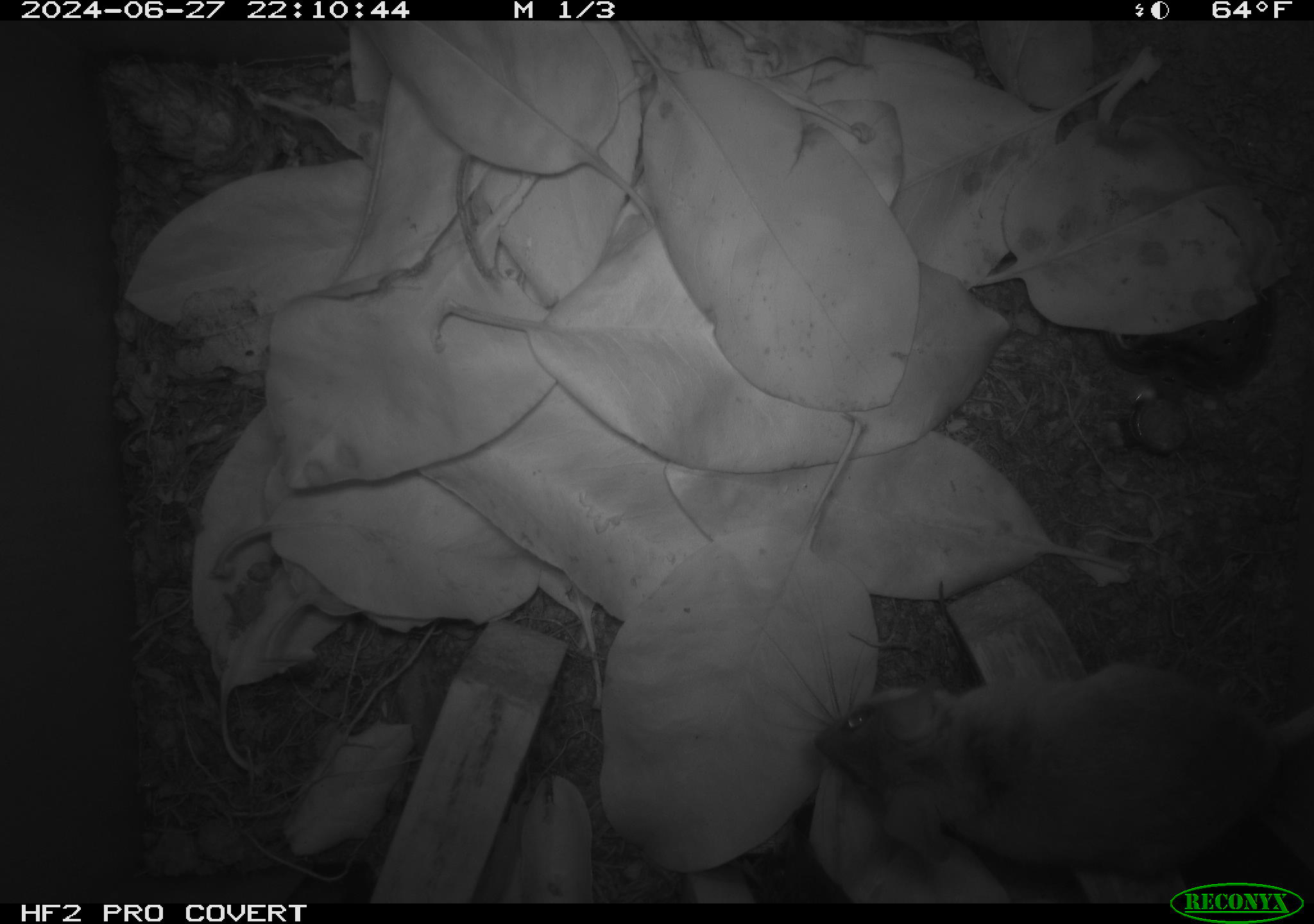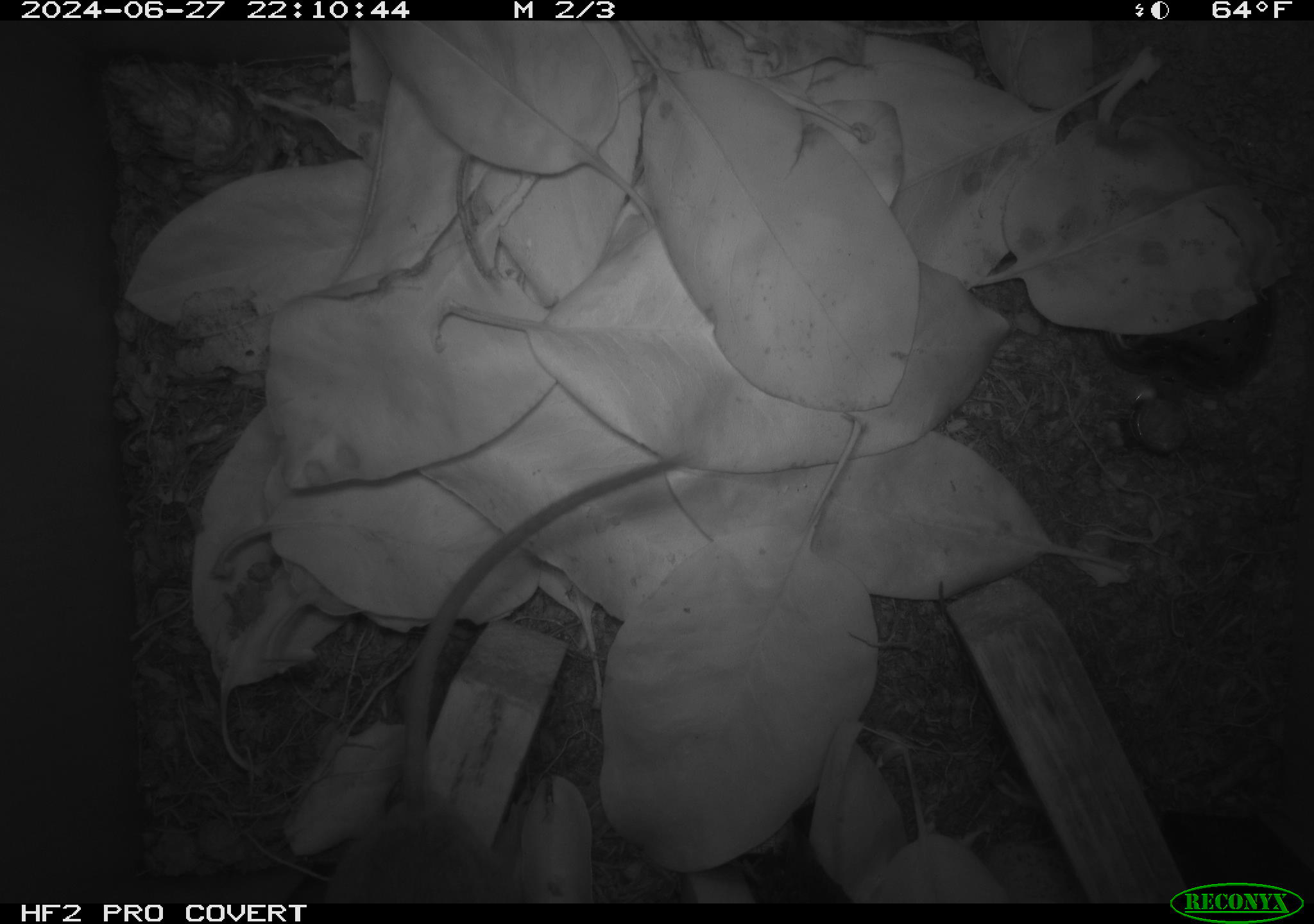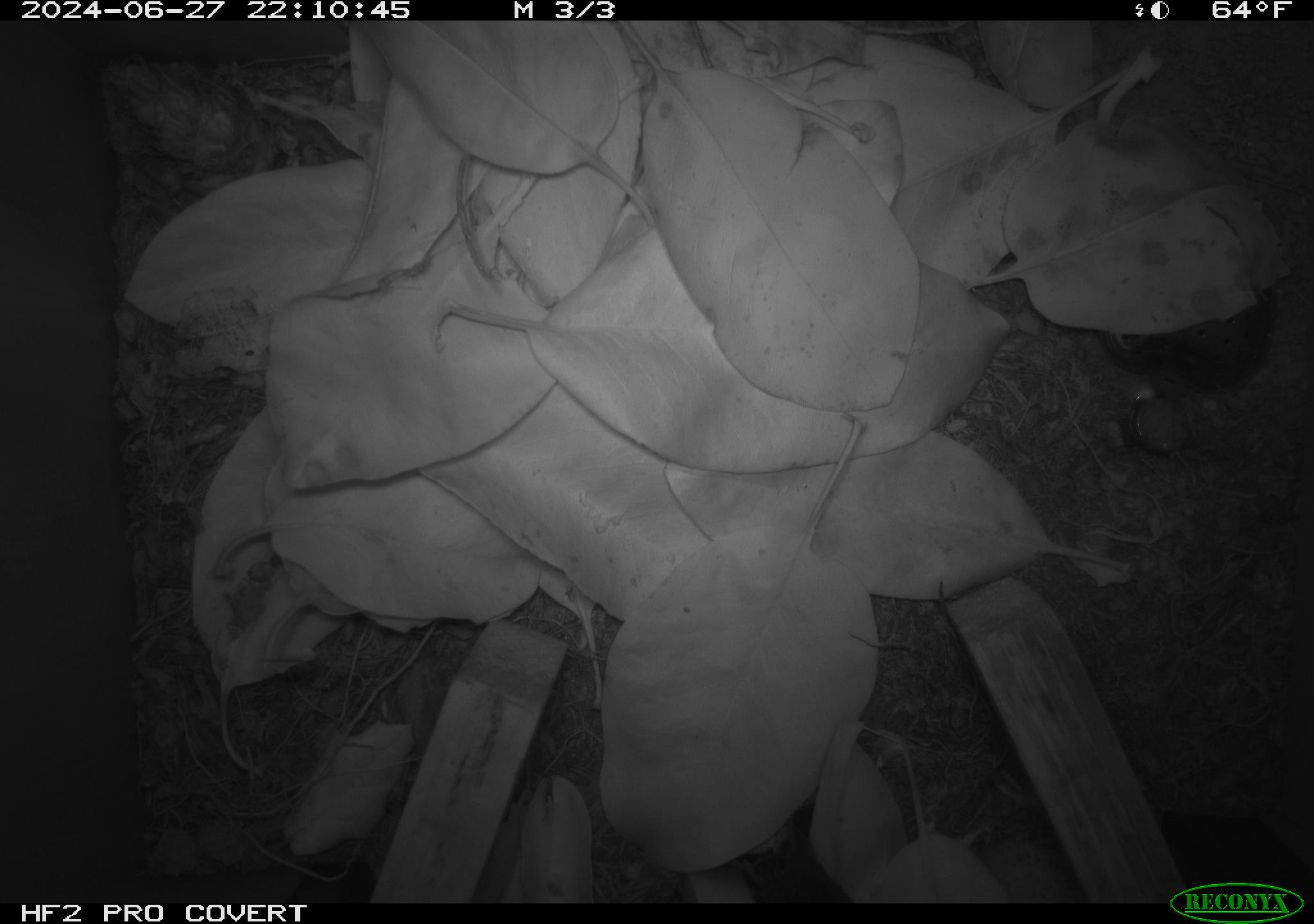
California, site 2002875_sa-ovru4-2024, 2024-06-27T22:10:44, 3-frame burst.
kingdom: Animalia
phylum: Chordata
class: Mammalia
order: Rodentia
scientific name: Rodentia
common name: mouse species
Mouse species (Rodentia).